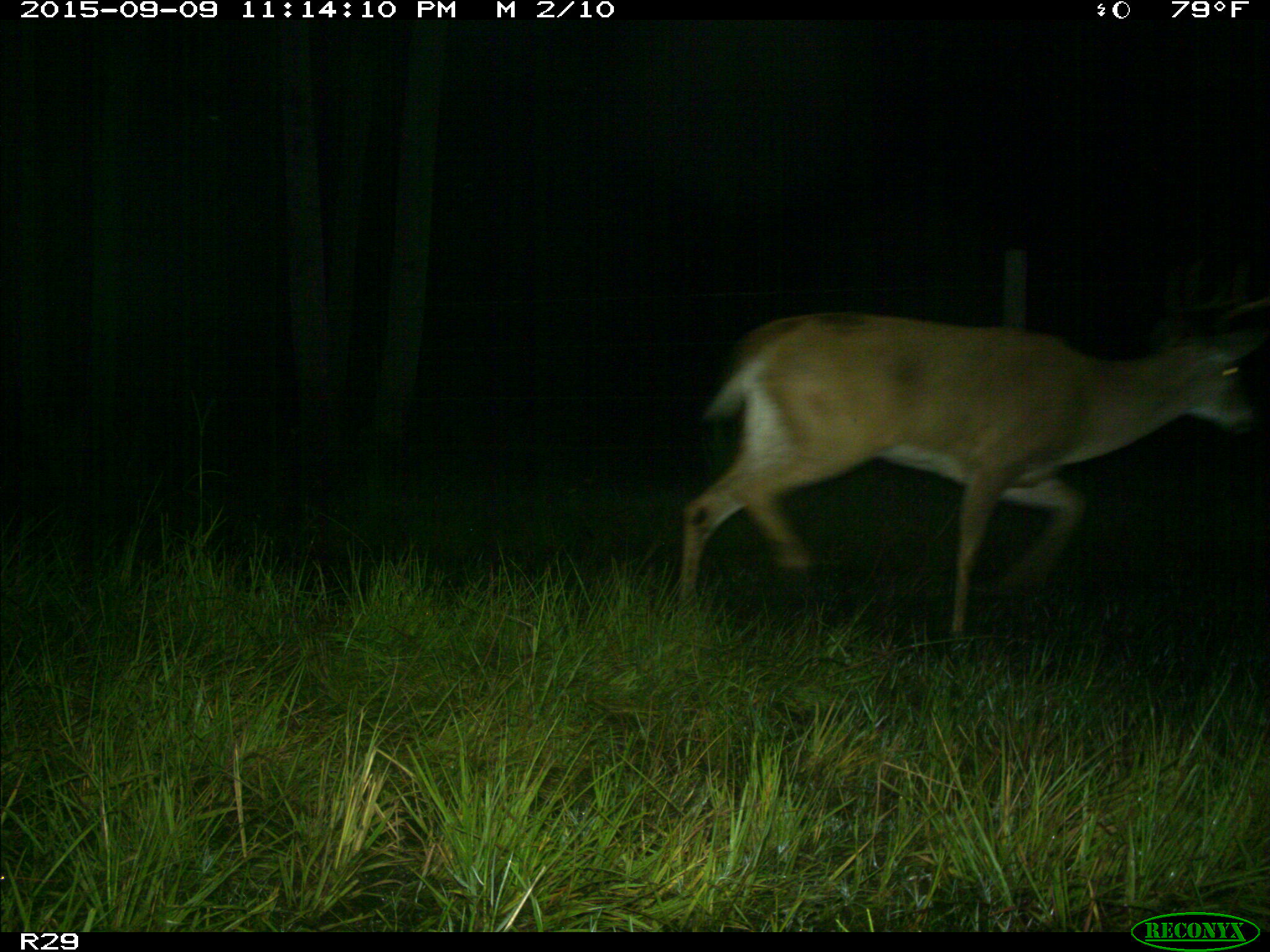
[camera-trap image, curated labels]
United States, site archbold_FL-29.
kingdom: Animalia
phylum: Chordata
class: Mammalia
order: Artiodactyla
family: Cervidae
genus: Odocoileus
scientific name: Odocoileus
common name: deer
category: unidentified deer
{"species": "unidentified deer (deer) (Odocoileus)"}